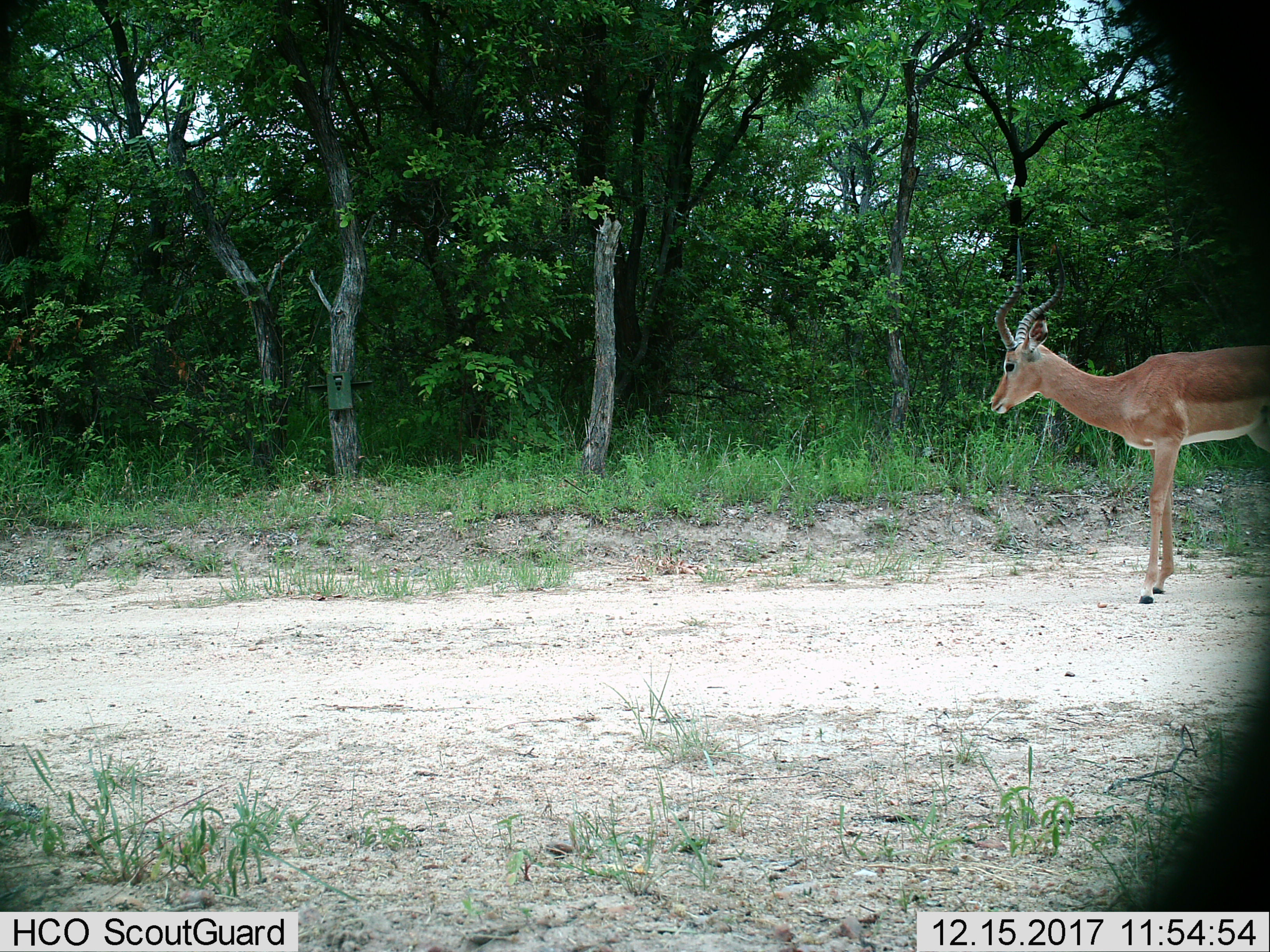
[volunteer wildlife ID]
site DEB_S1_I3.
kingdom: Animalia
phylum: Chordata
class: Mammalia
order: Artiodactyla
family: Bovidae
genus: Aepyceros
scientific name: Aepyceros melampus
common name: impala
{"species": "impala (Aepyceros melampus)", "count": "1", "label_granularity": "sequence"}